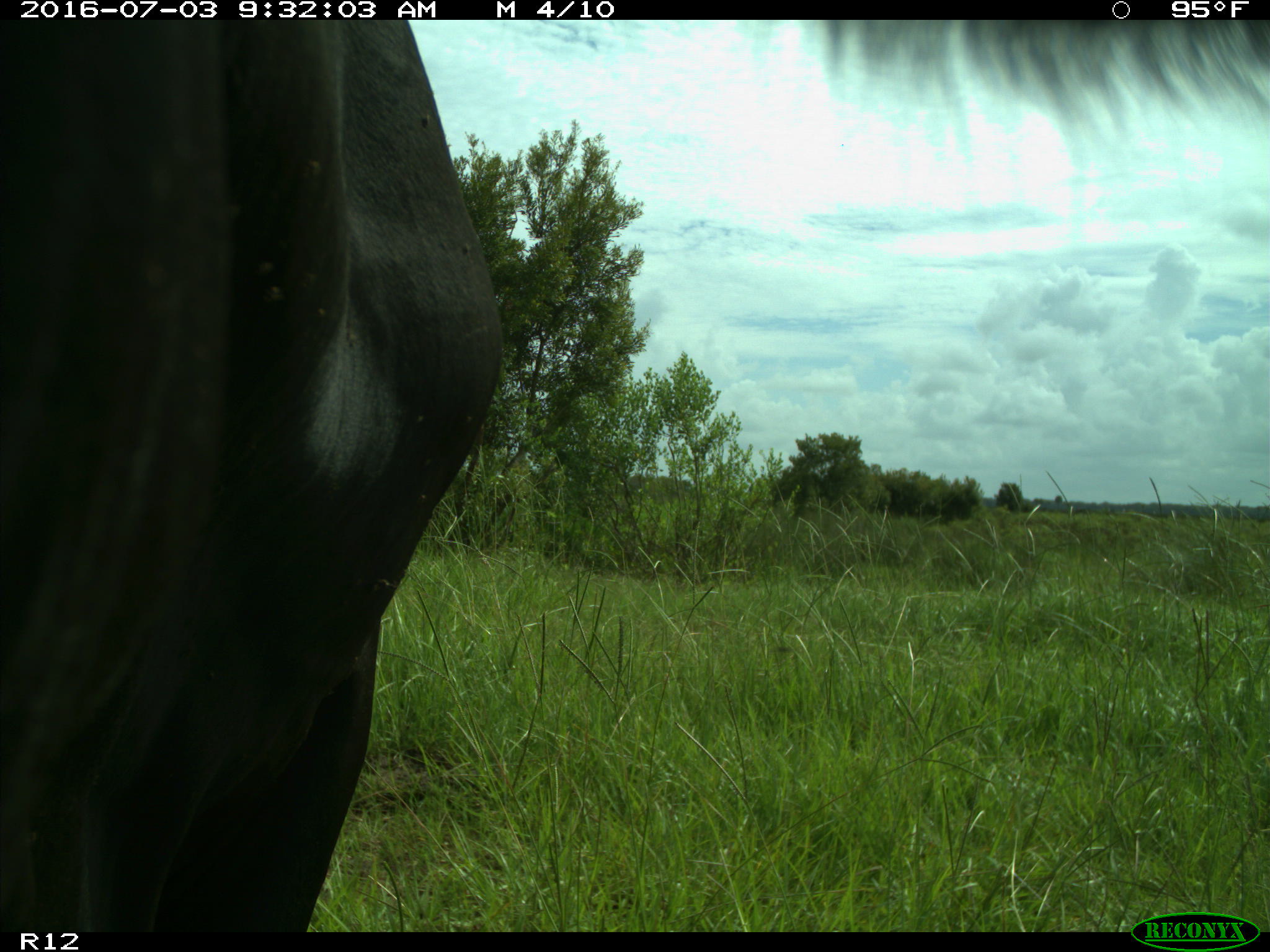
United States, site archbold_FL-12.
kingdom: Animalia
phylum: Chordata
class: Mammalia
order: Artiodactyla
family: Bovidae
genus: Bos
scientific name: Bos taurus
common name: domestic cow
Bos taurus (domestic cow).